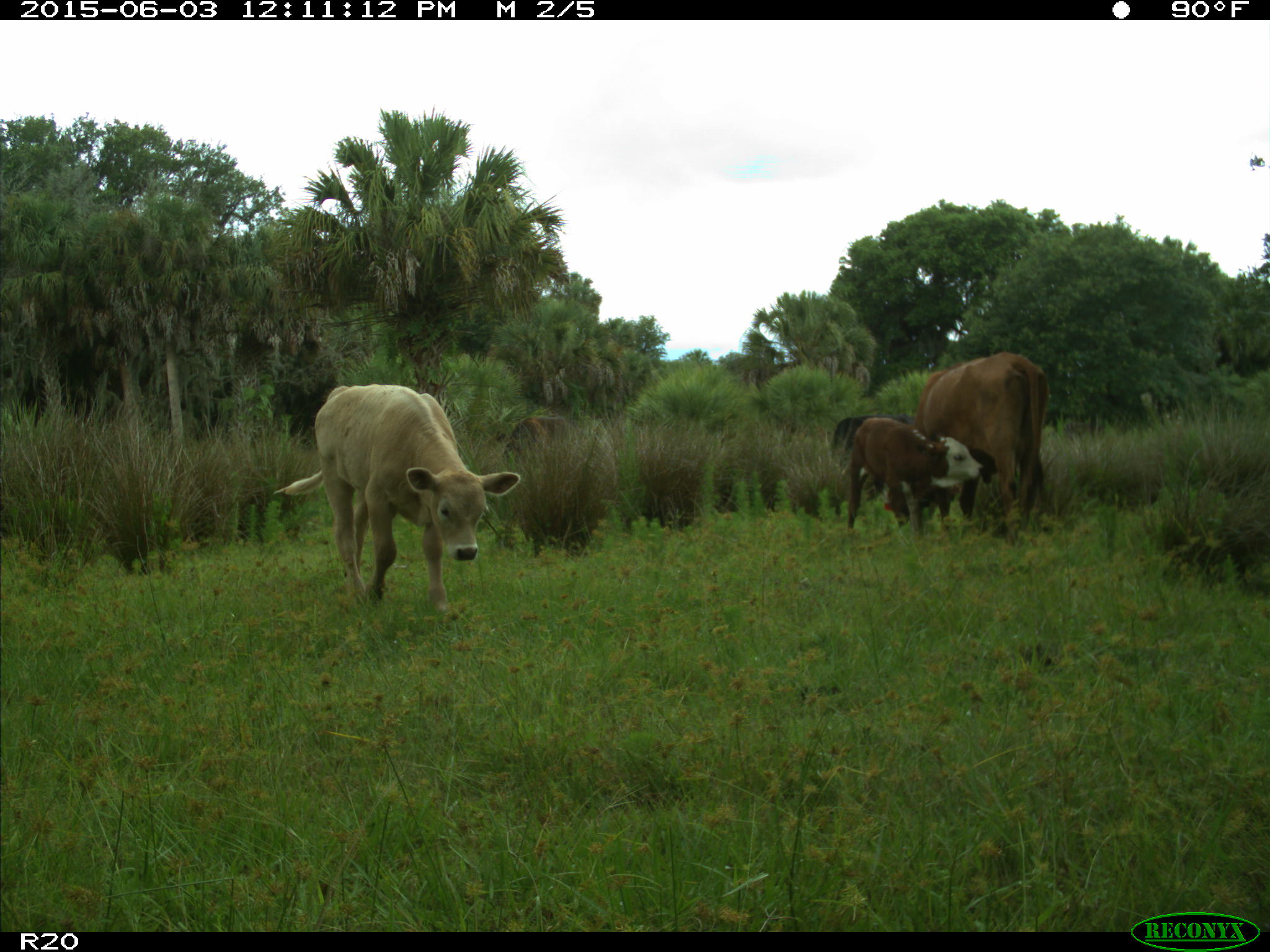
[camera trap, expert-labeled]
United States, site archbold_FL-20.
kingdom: Animalia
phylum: Chordata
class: Mammalia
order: Artiodactyla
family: Bovidae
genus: Bos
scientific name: Bos taurus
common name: domestic cow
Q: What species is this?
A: Bos taurus (domestic cow).